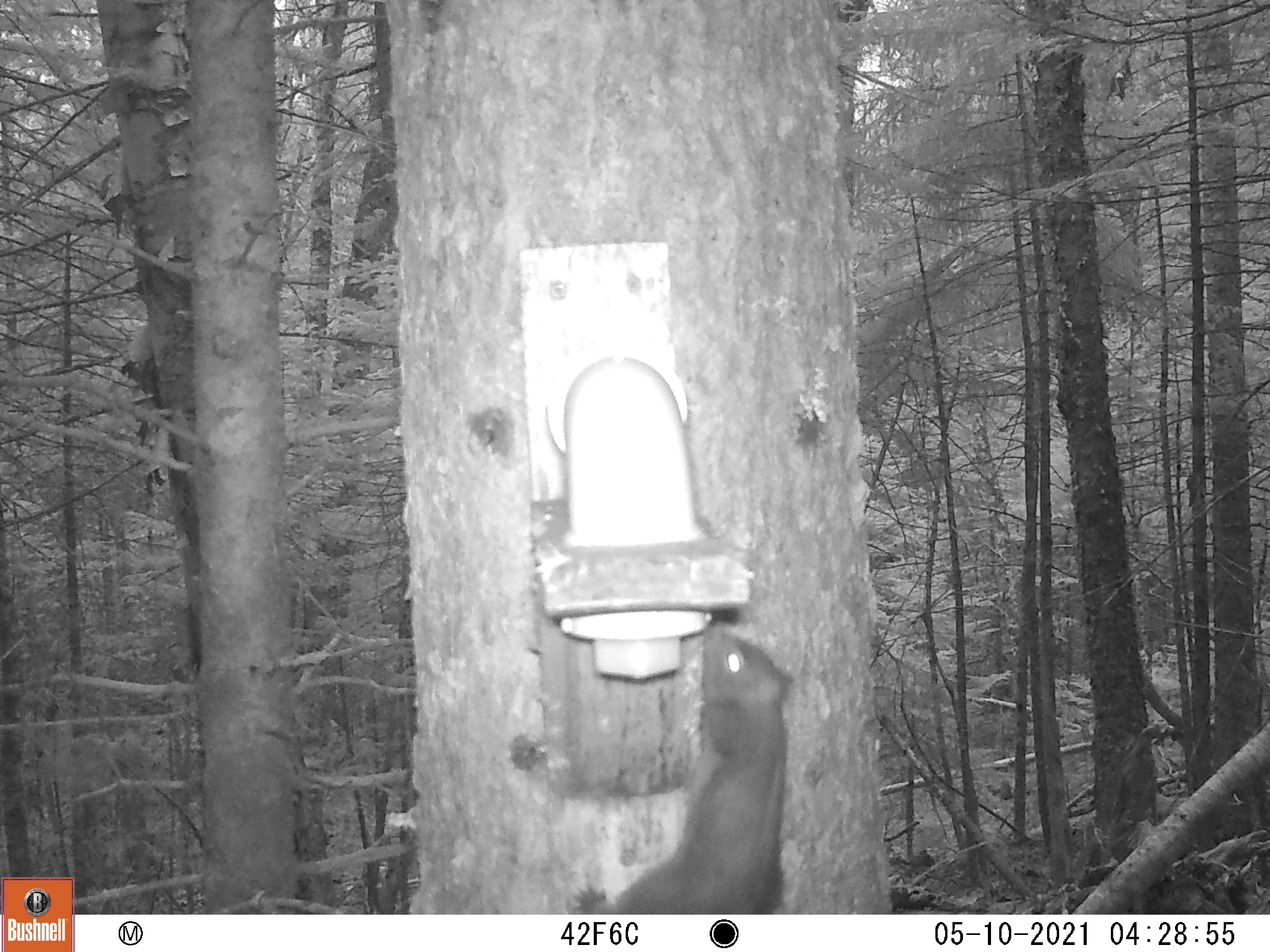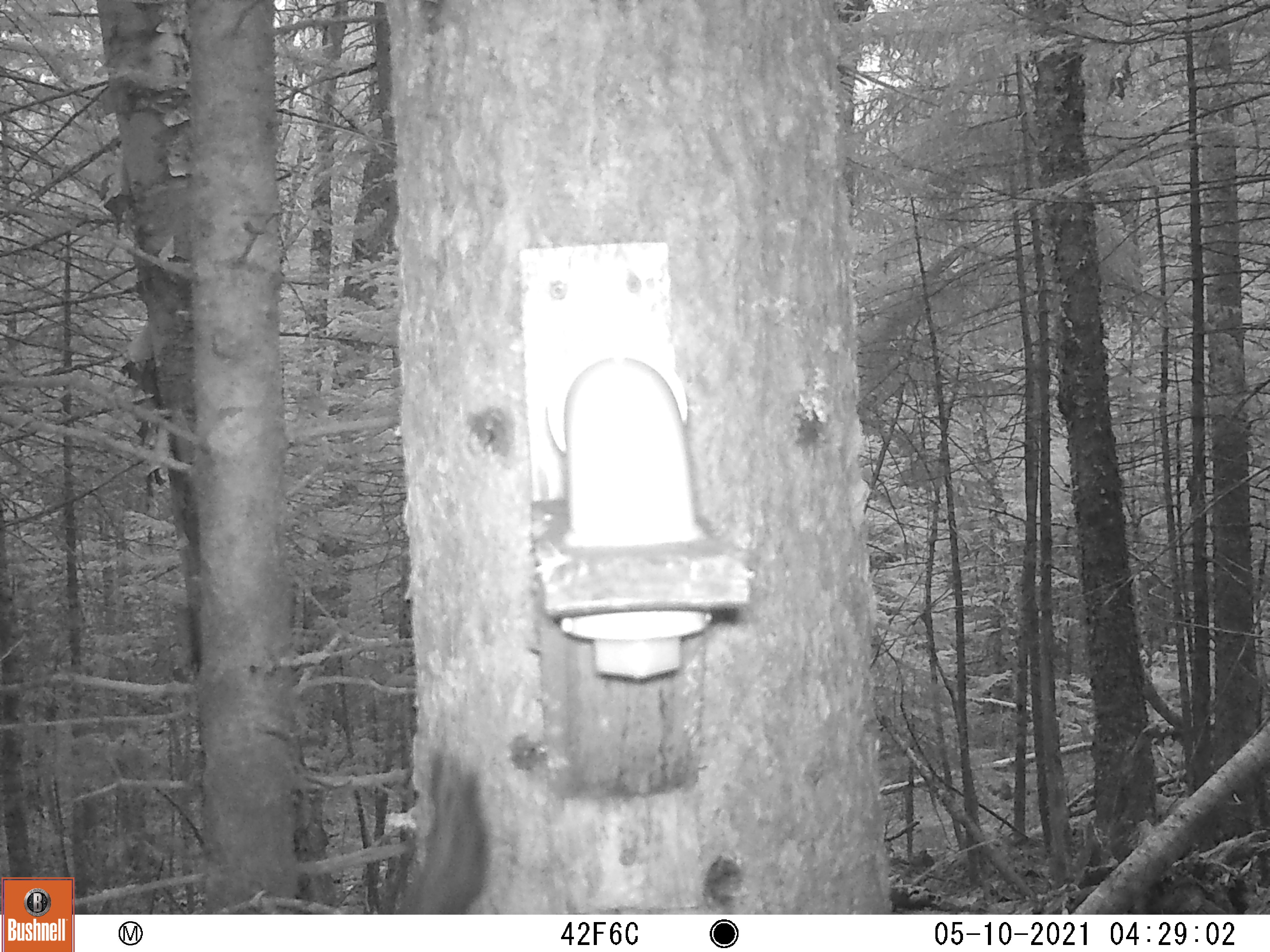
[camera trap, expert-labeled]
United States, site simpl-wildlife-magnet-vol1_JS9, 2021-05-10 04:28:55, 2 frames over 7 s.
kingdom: Animalia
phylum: Chordata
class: Mammalia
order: Rodentia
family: Sciuridae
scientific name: Sciuridae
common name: squirrel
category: squirrel sp.